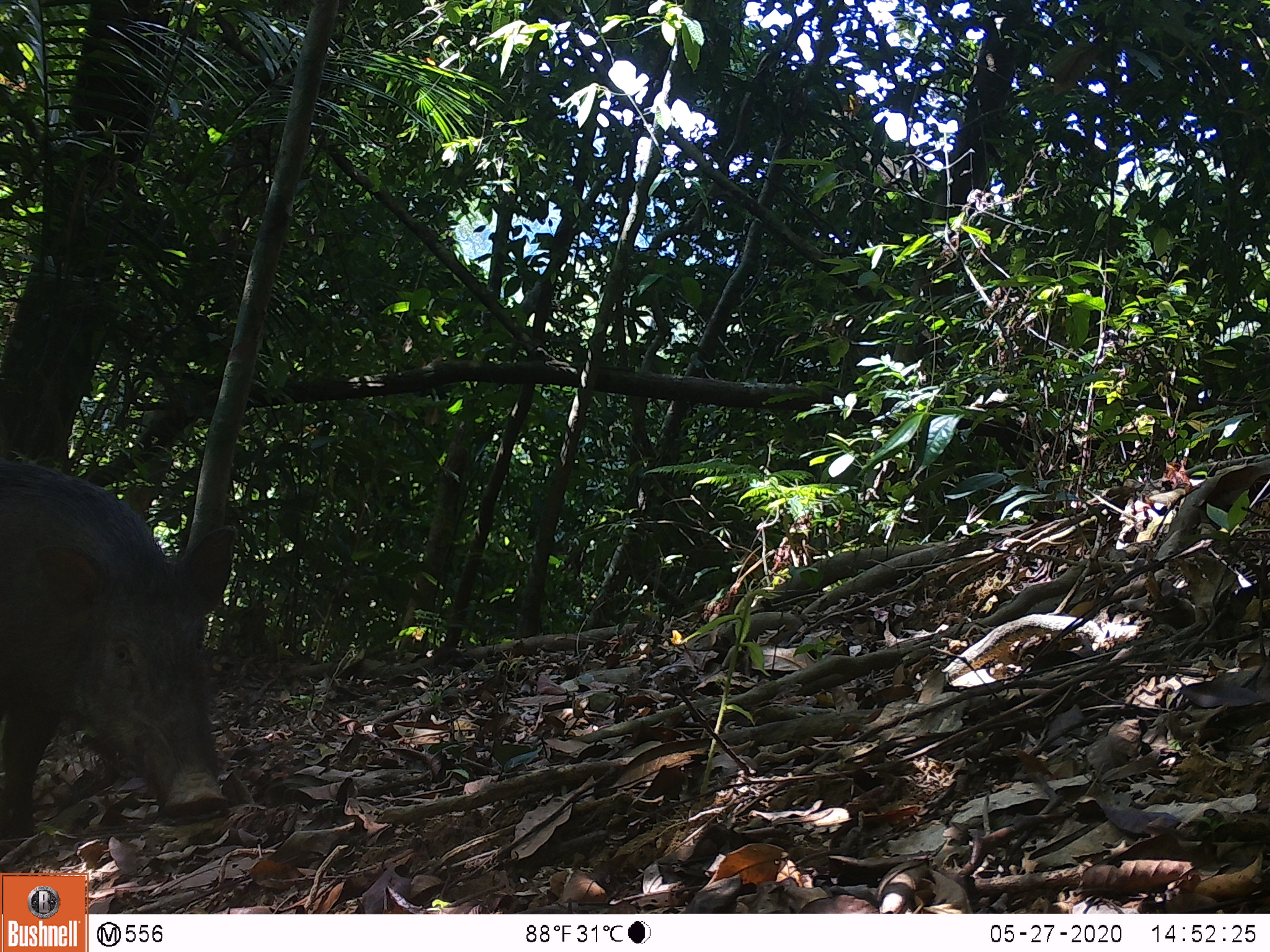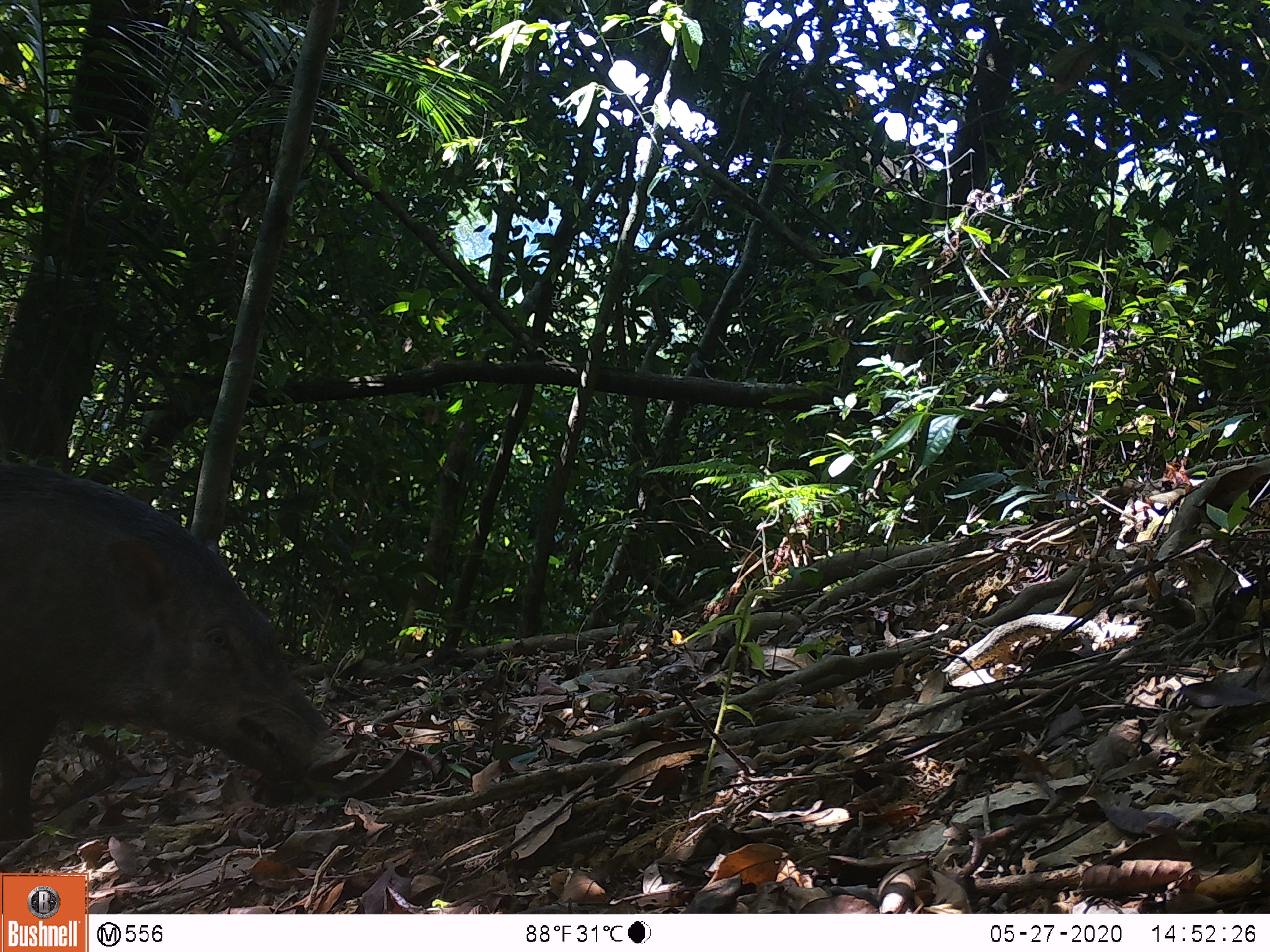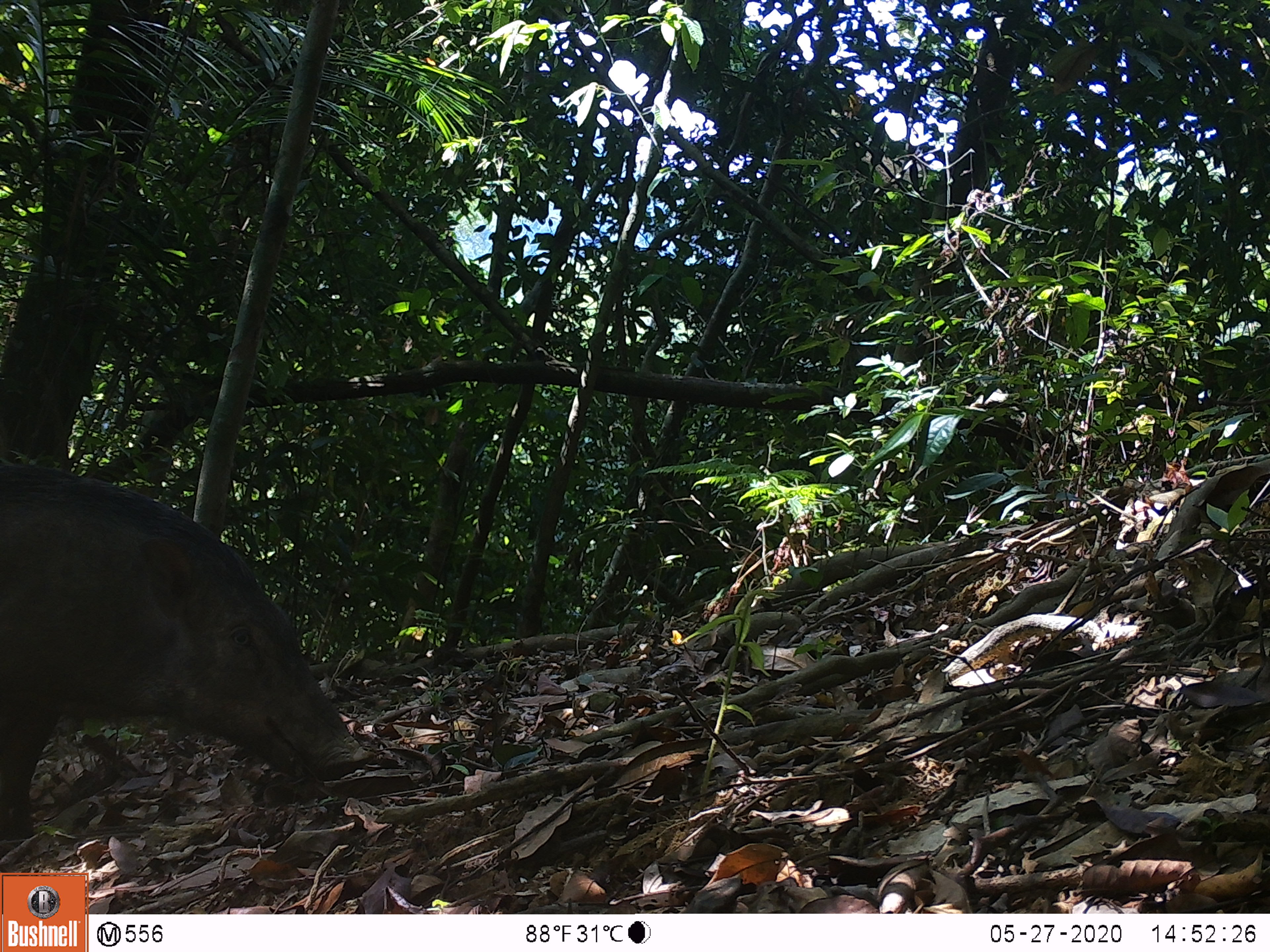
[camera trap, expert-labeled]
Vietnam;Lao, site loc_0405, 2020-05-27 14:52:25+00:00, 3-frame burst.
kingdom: Animalia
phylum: Chordata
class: Mammalia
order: Artiodactyla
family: Suidae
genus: Sus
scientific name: Sus scrofa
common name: eurasian wild pig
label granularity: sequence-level